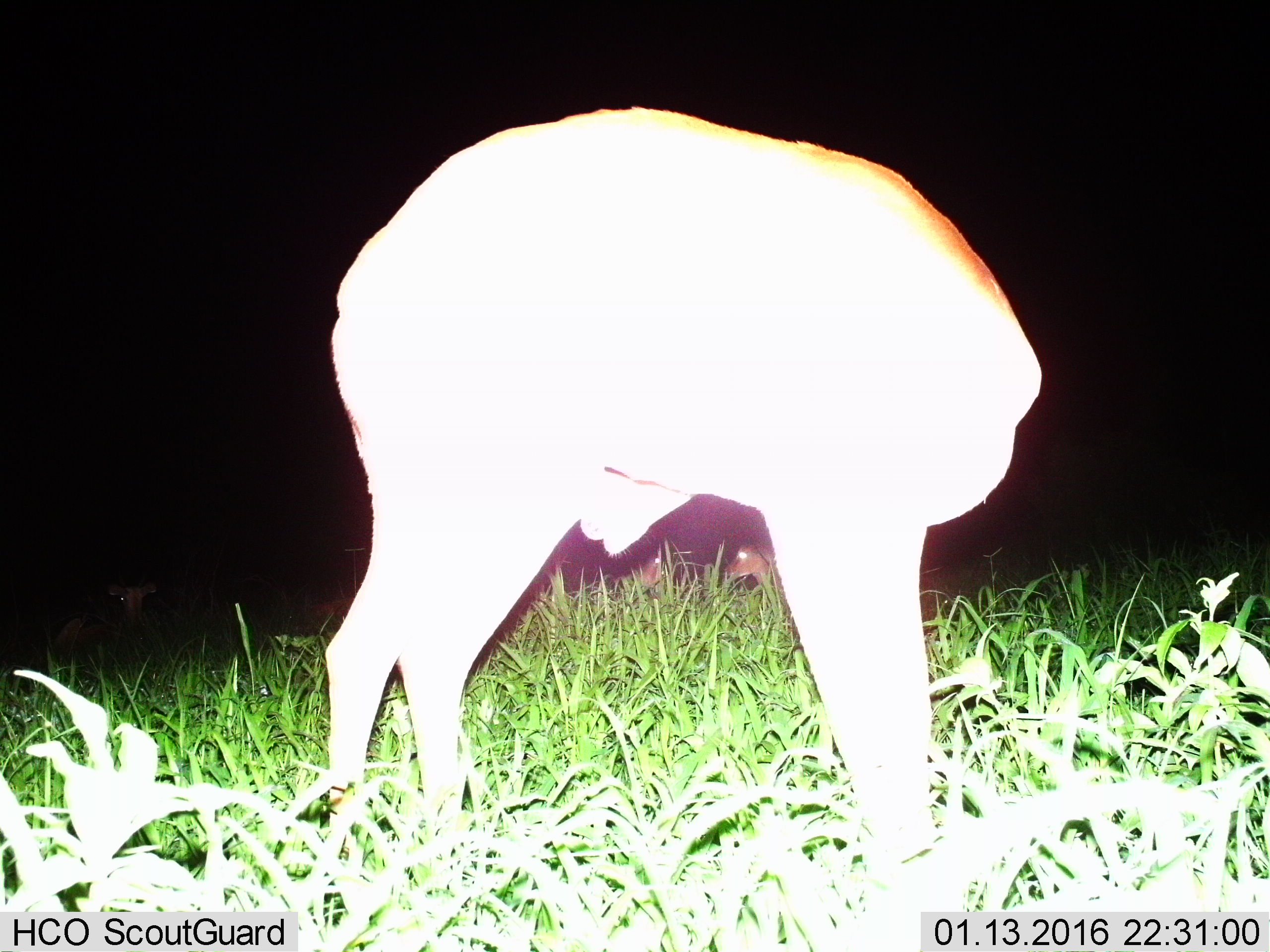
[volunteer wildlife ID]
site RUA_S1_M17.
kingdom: Animalia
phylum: Chordata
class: Mammalia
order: Artiodactyla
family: Bovidae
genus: Aepyceros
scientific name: Aepyceros melampus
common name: impala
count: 5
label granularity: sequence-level